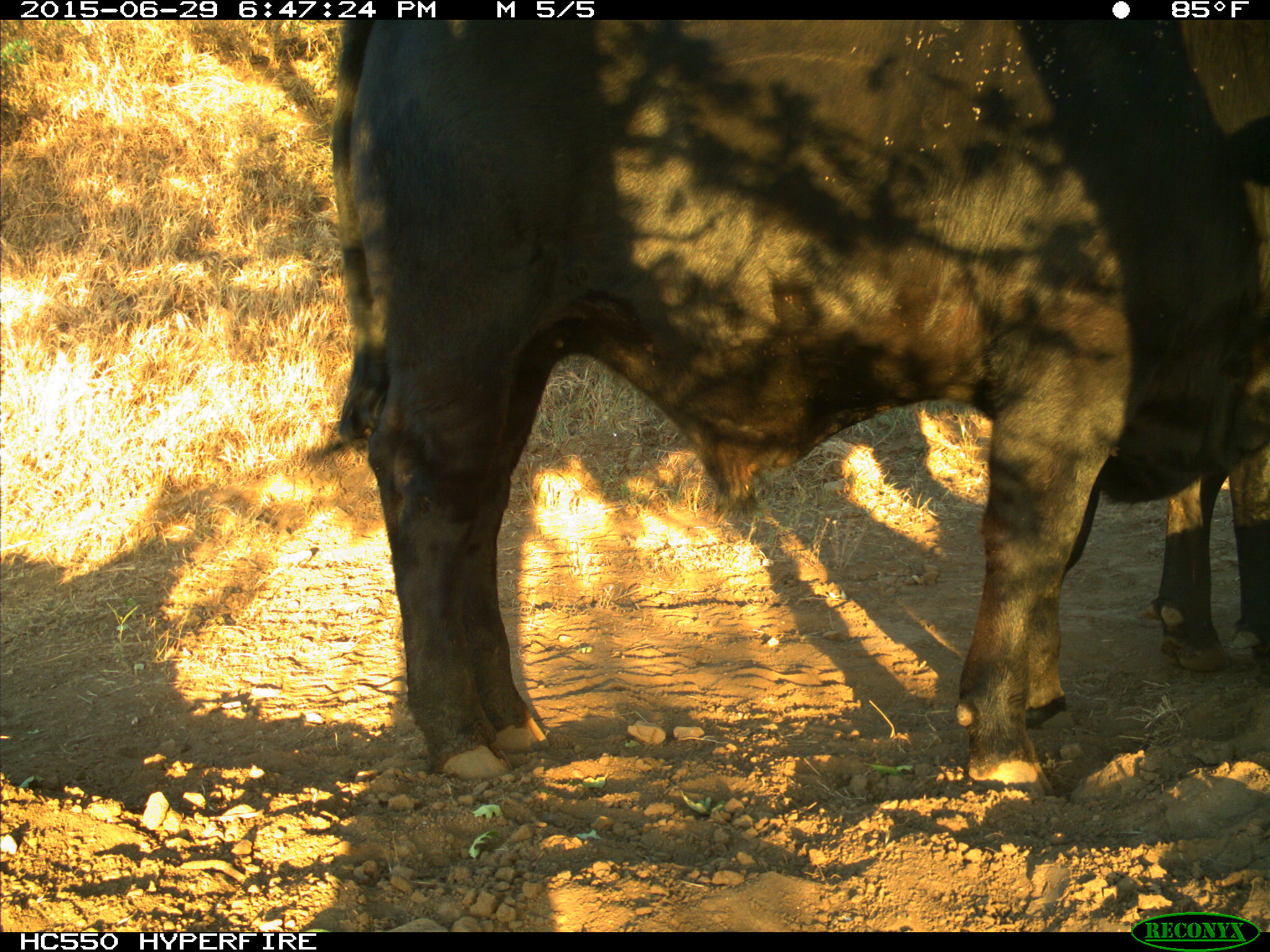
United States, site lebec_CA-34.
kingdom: Animalia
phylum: Chordata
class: Mammalia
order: Artiodactyla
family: Bovidae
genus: Bos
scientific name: Bos taurus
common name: domestic cow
Bos taurus (domestic cow).